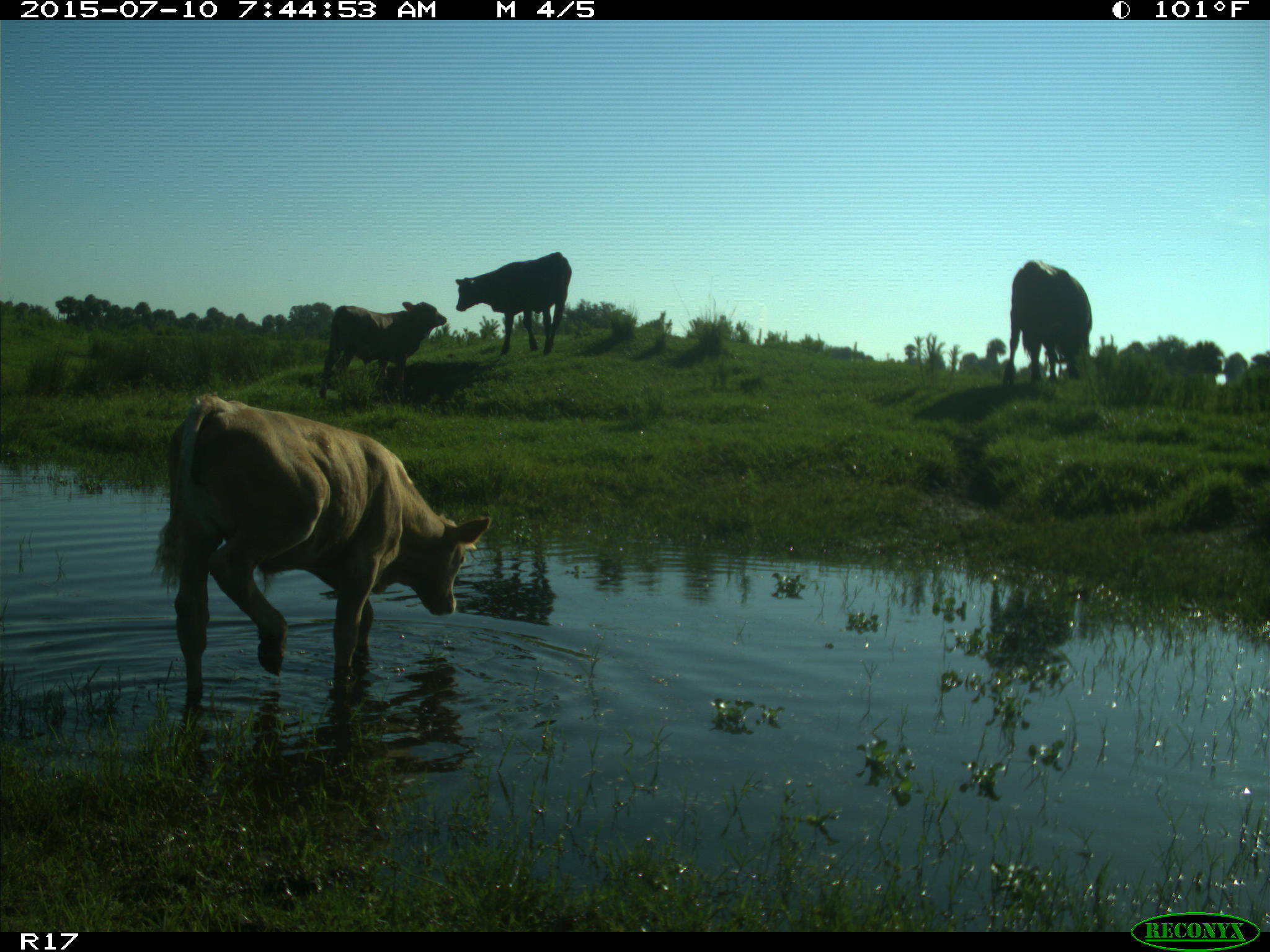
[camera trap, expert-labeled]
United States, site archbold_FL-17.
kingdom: Animalia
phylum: Chordata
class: Mammalia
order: Artiodactyla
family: Bovidae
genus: Bos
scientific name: Bos taurus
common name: domestic cow